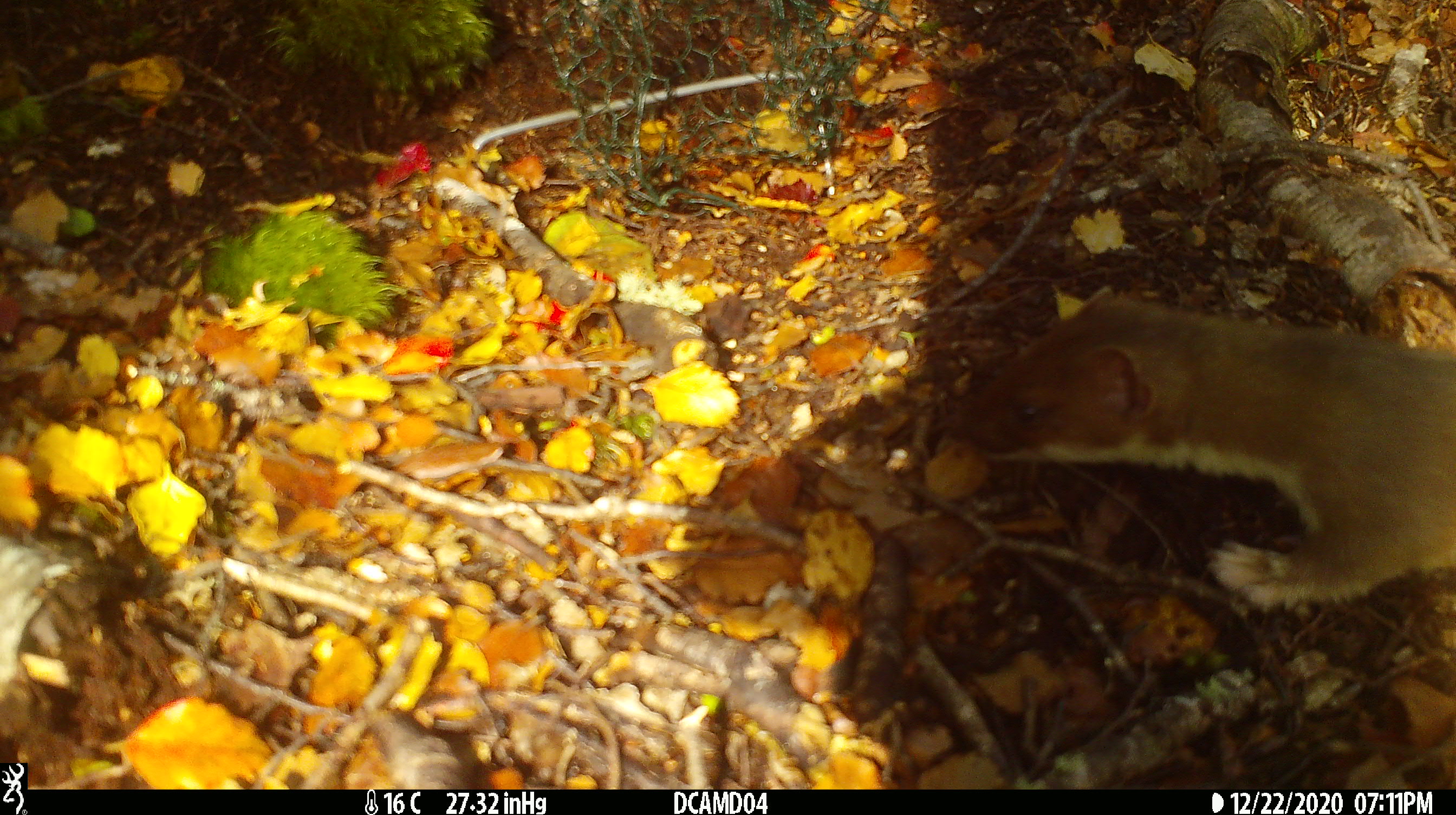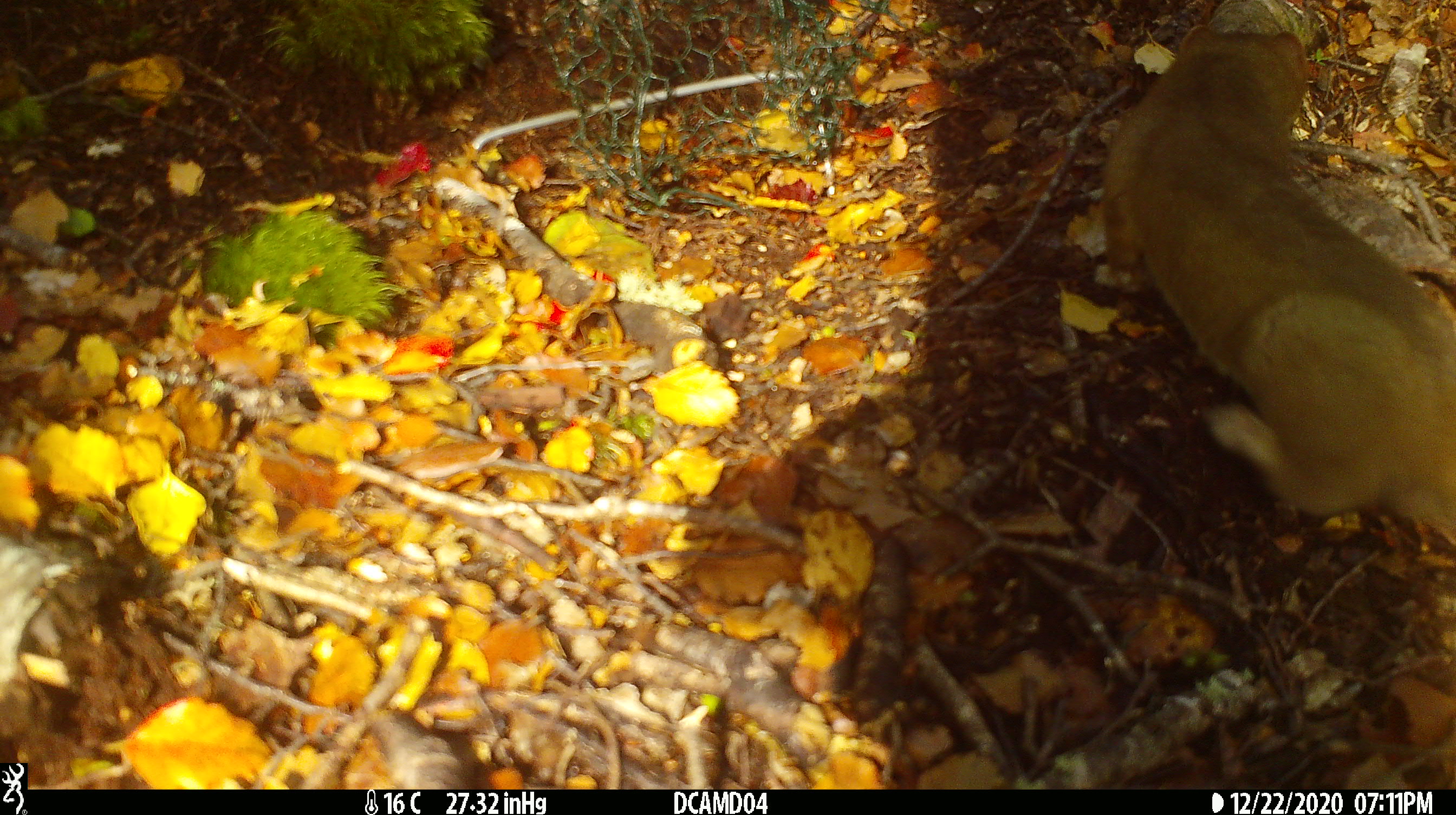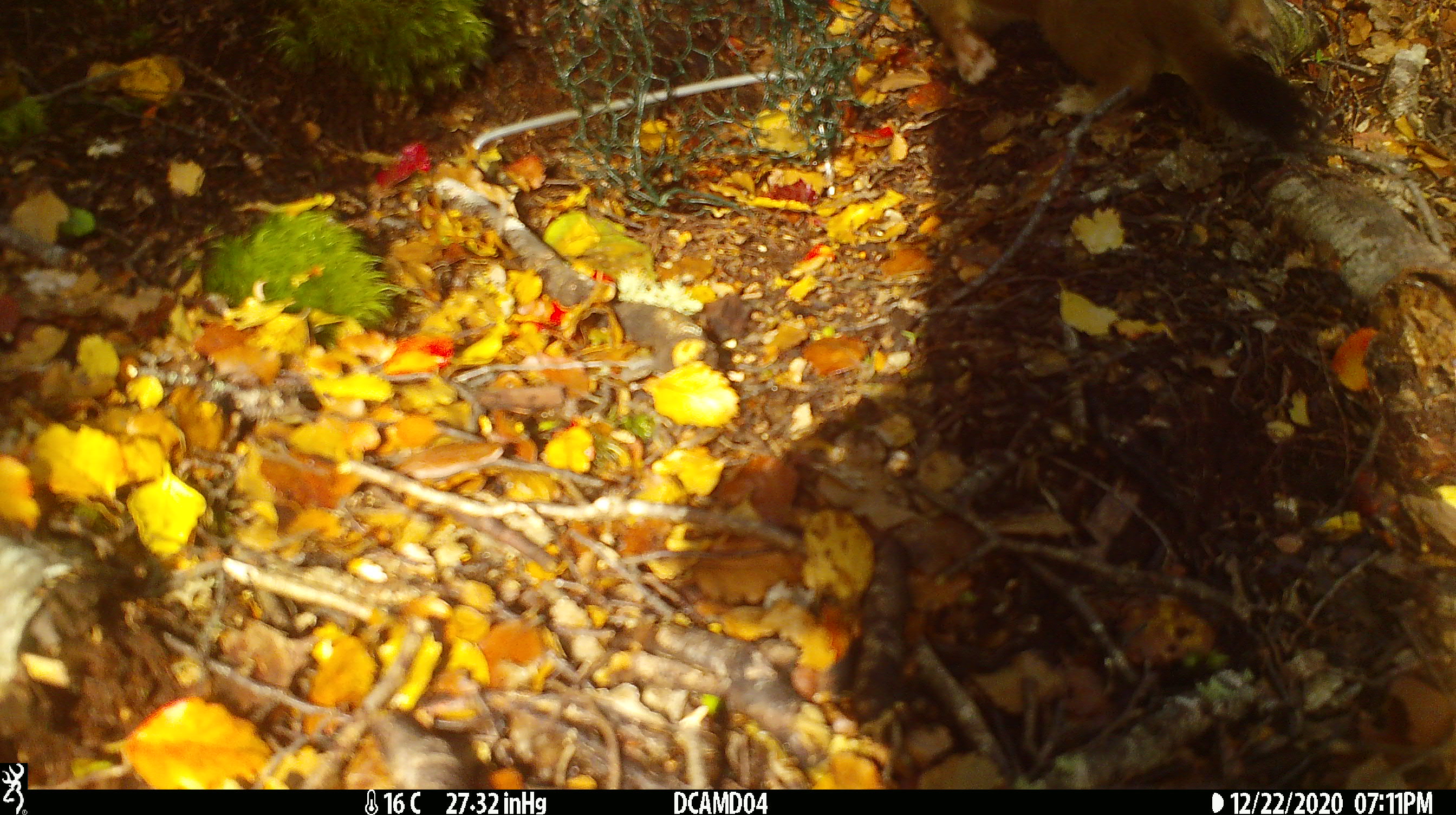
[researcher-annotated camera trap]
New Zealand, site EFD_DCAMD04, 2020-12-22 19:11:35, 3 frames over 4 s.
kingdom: Animalia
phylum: Chordata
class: Mammalia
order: Carnivora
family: Mustelidae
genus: Mustela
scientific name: Mustela erminea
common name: stoat